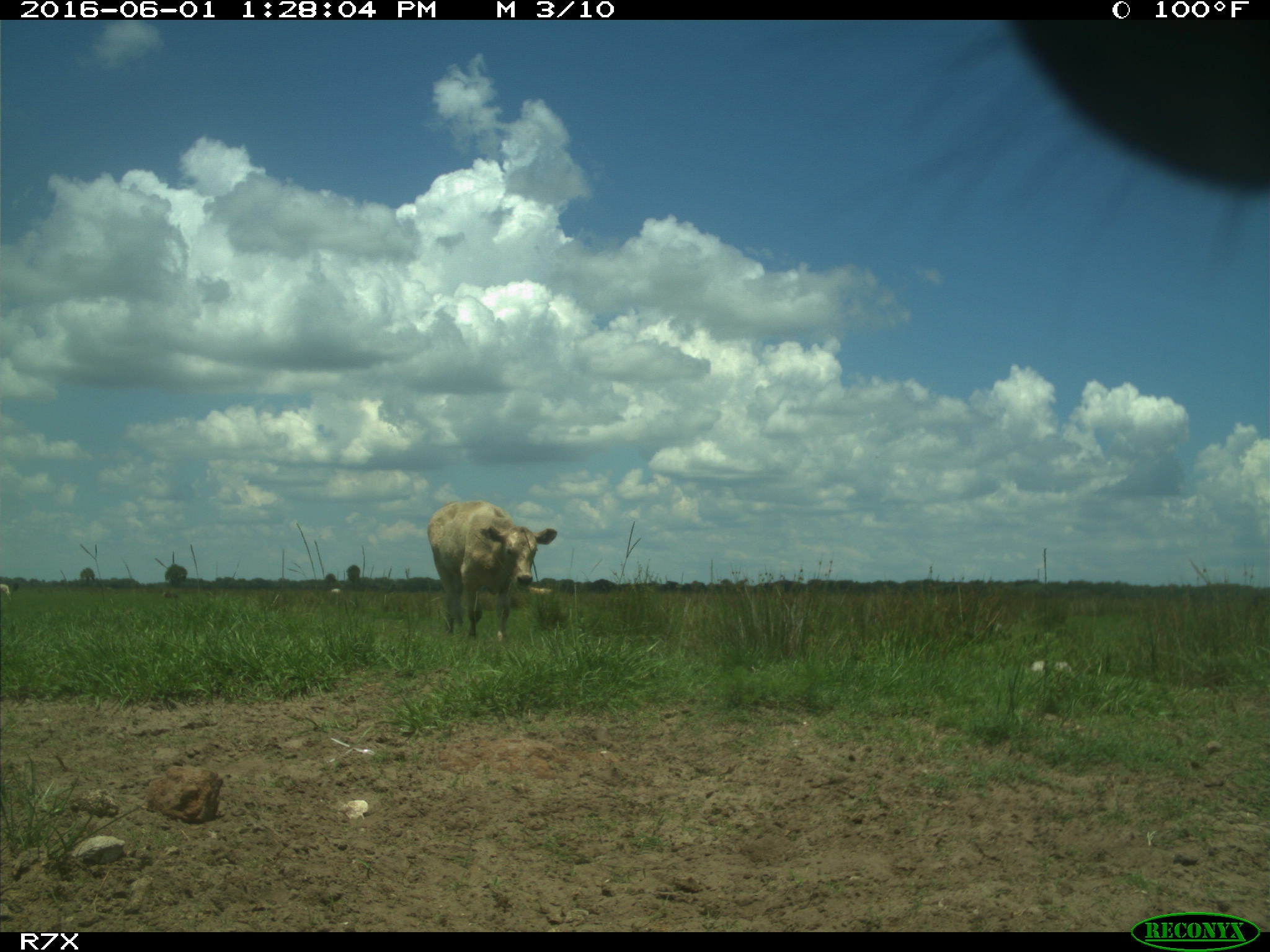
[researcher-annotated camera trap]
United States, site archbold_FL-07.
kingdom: Animalia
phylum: Chordata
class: Mammalia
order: Artiodactyla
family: Bovidae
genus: Bos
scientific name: Bos taurus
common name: domestic cow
Bos taurus (domestic cow).